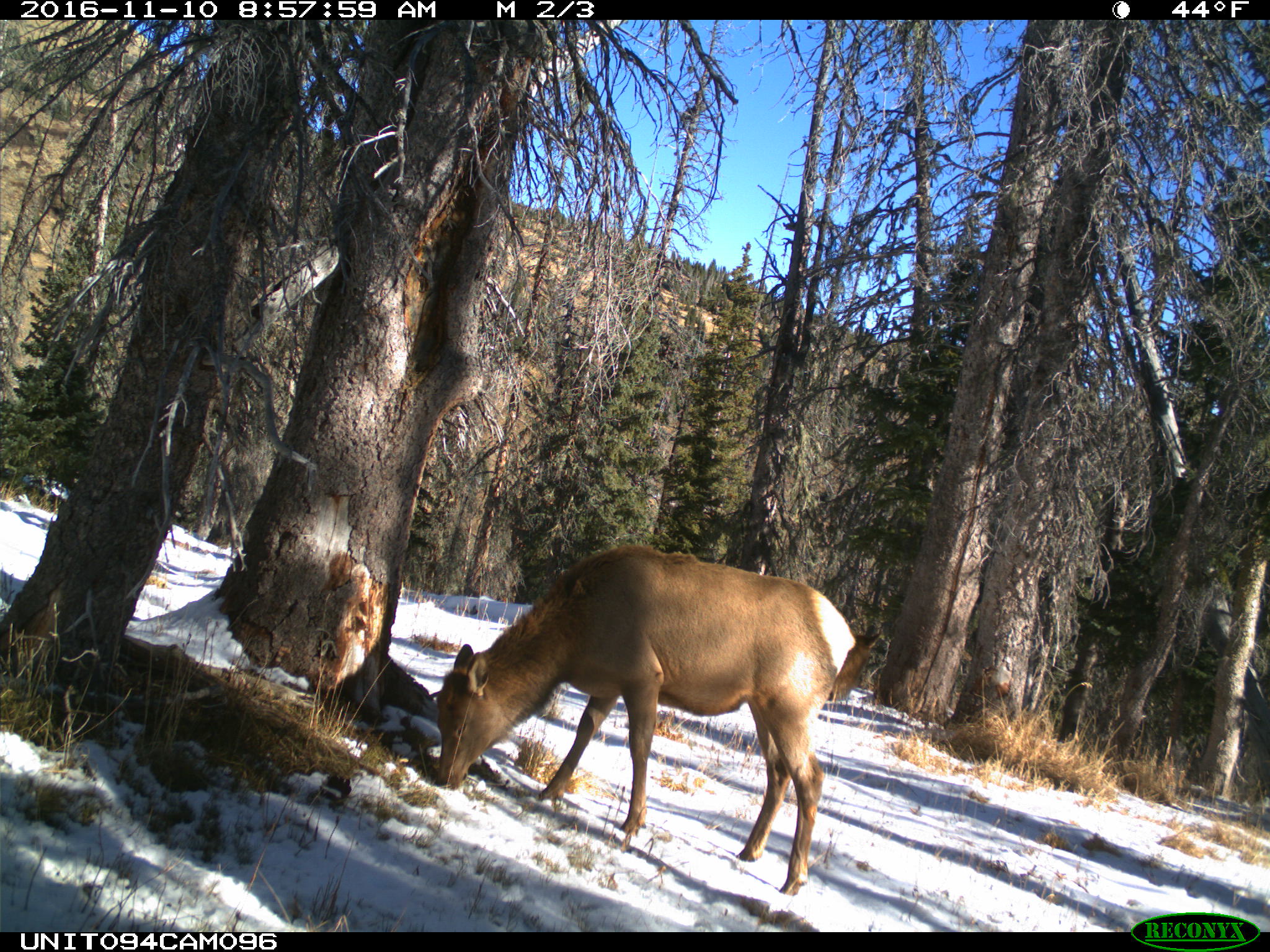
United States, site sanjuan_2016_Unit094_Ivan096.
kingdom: Animalia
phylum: Chordata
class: Mammalia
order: Artiodactyla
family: Cervidae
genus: Cervus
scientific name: Cervus elaphus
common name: red deer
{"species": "Cervus elaphus (red deer)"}